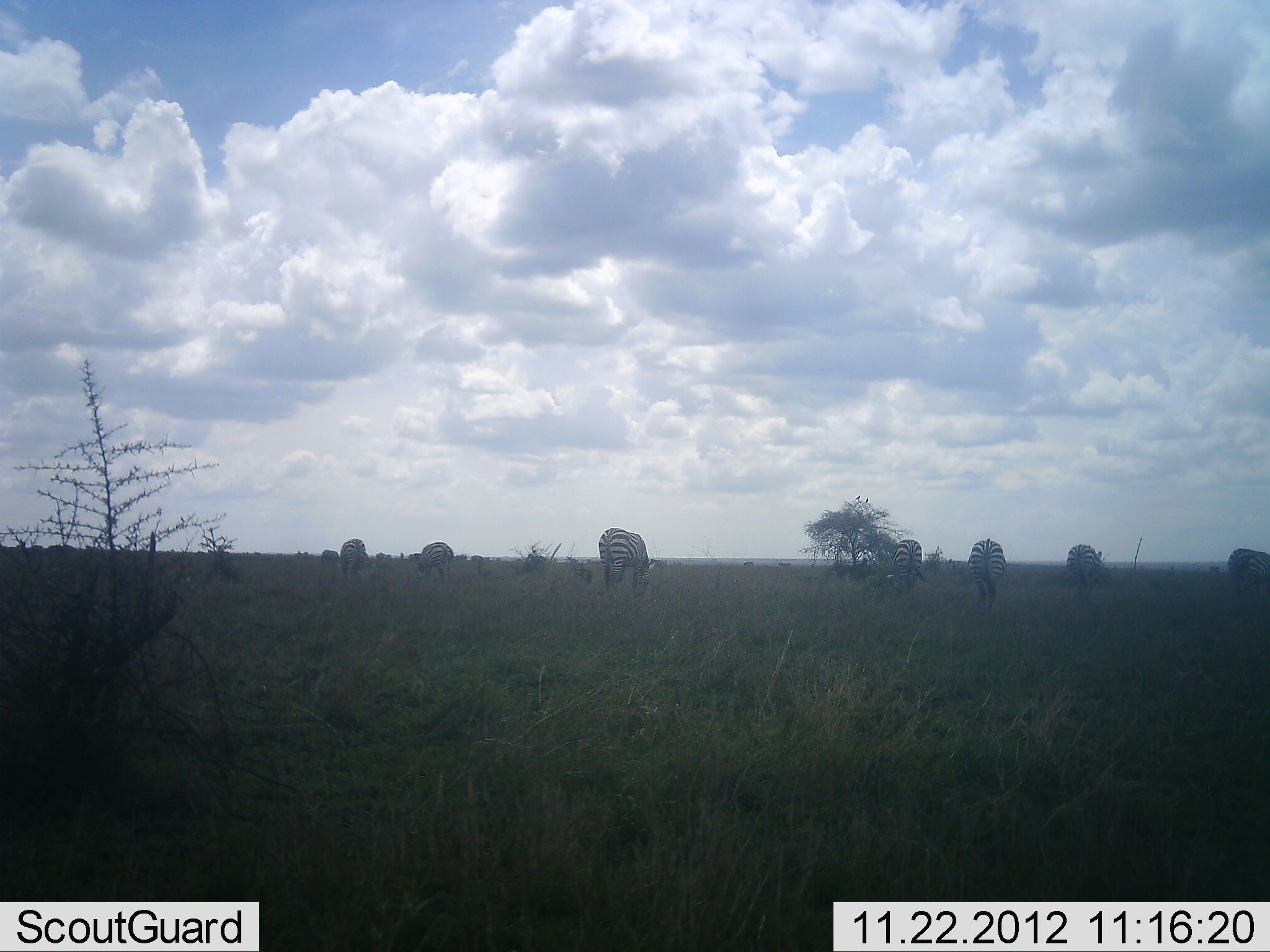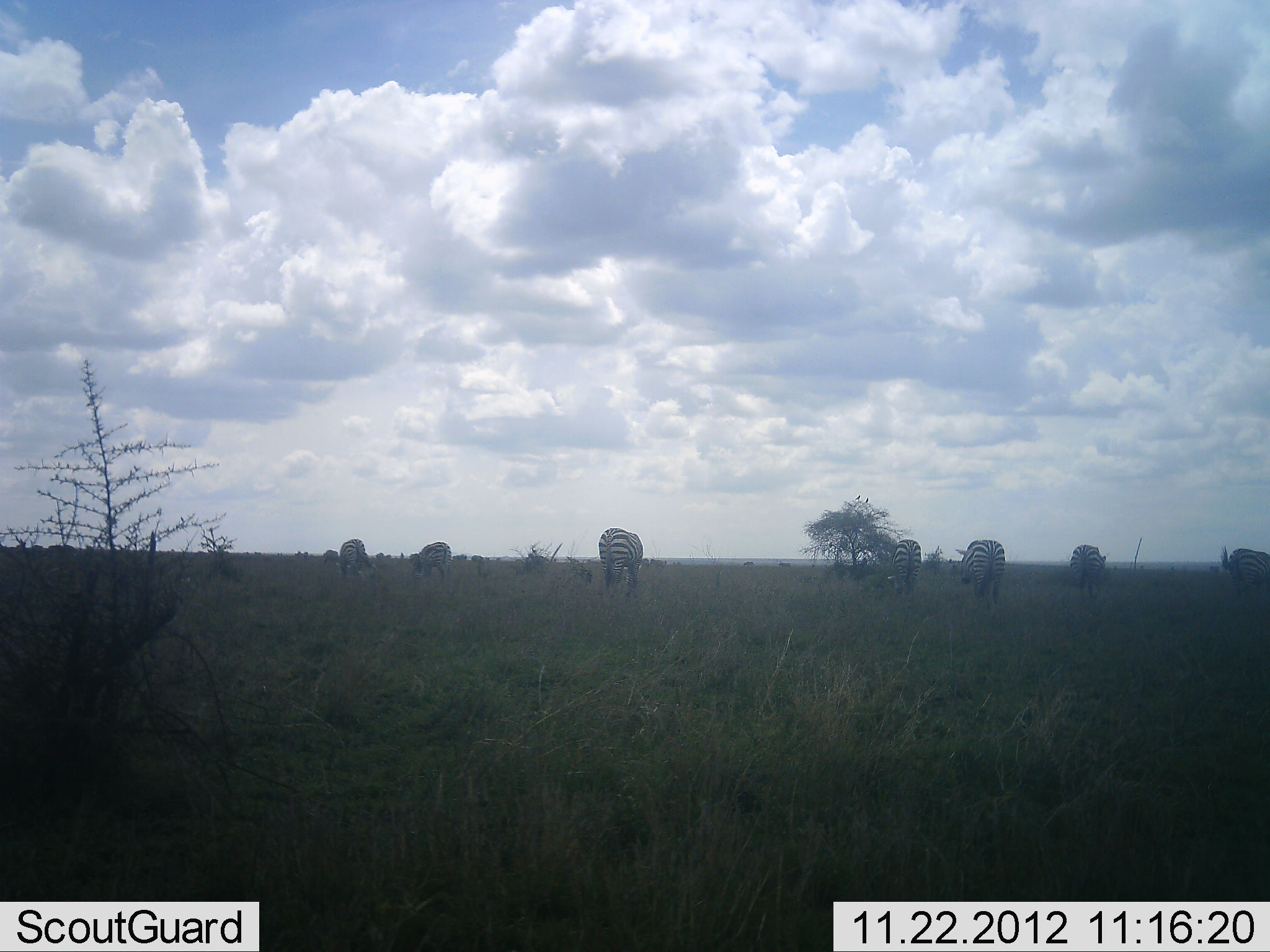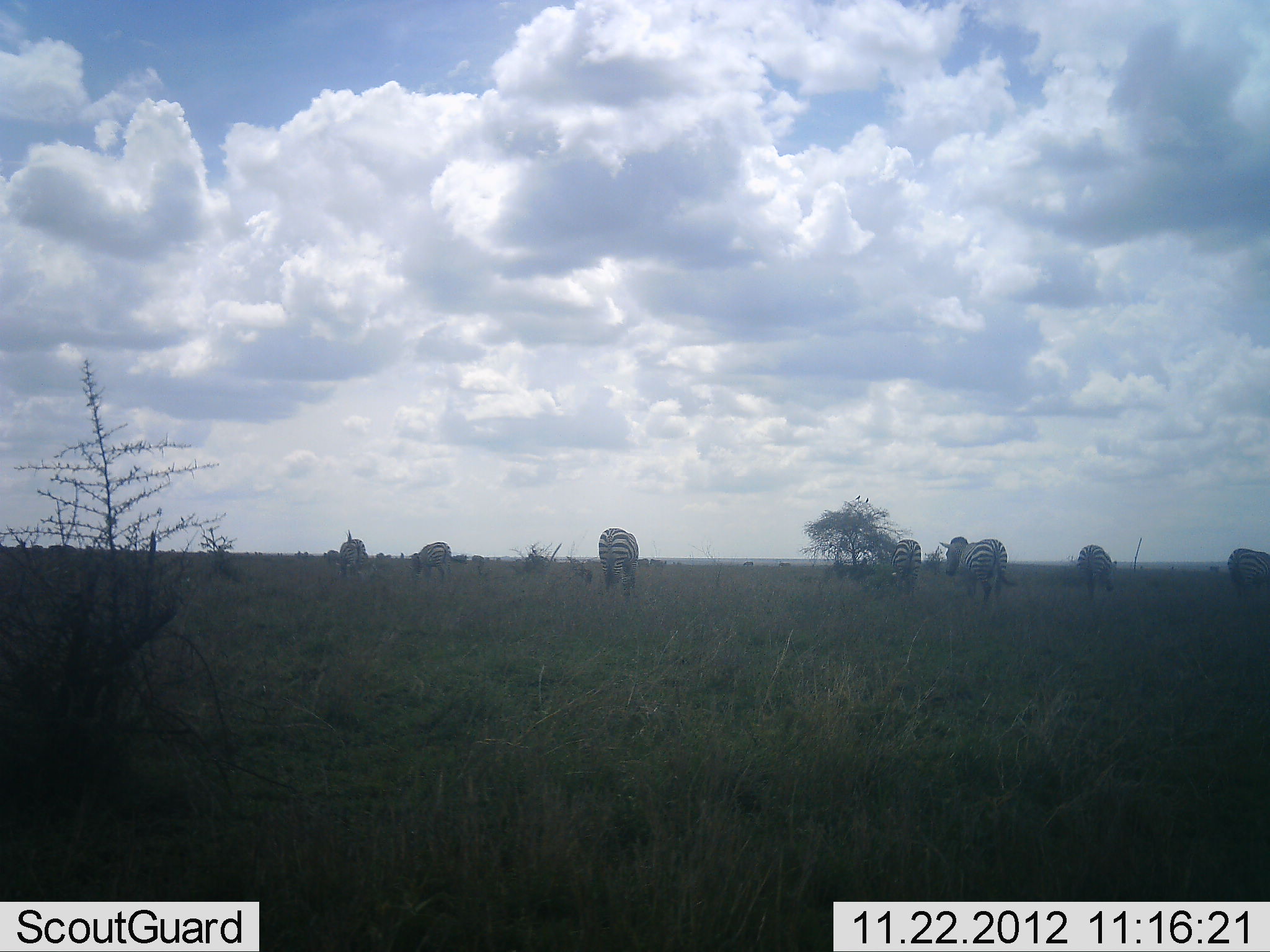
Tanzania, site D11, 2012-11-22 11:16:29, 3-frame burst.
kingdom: Animalia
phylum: Chordata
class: Mammalia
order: Perissodactyla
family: Equidae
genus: Equus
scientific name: Equus quagga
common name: plains zebra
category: zebra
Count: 7.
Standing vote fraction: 30%.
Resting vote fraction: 0%.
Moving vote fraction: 20%.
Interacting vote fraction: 0%.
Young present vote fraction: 0%.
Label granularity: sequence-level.